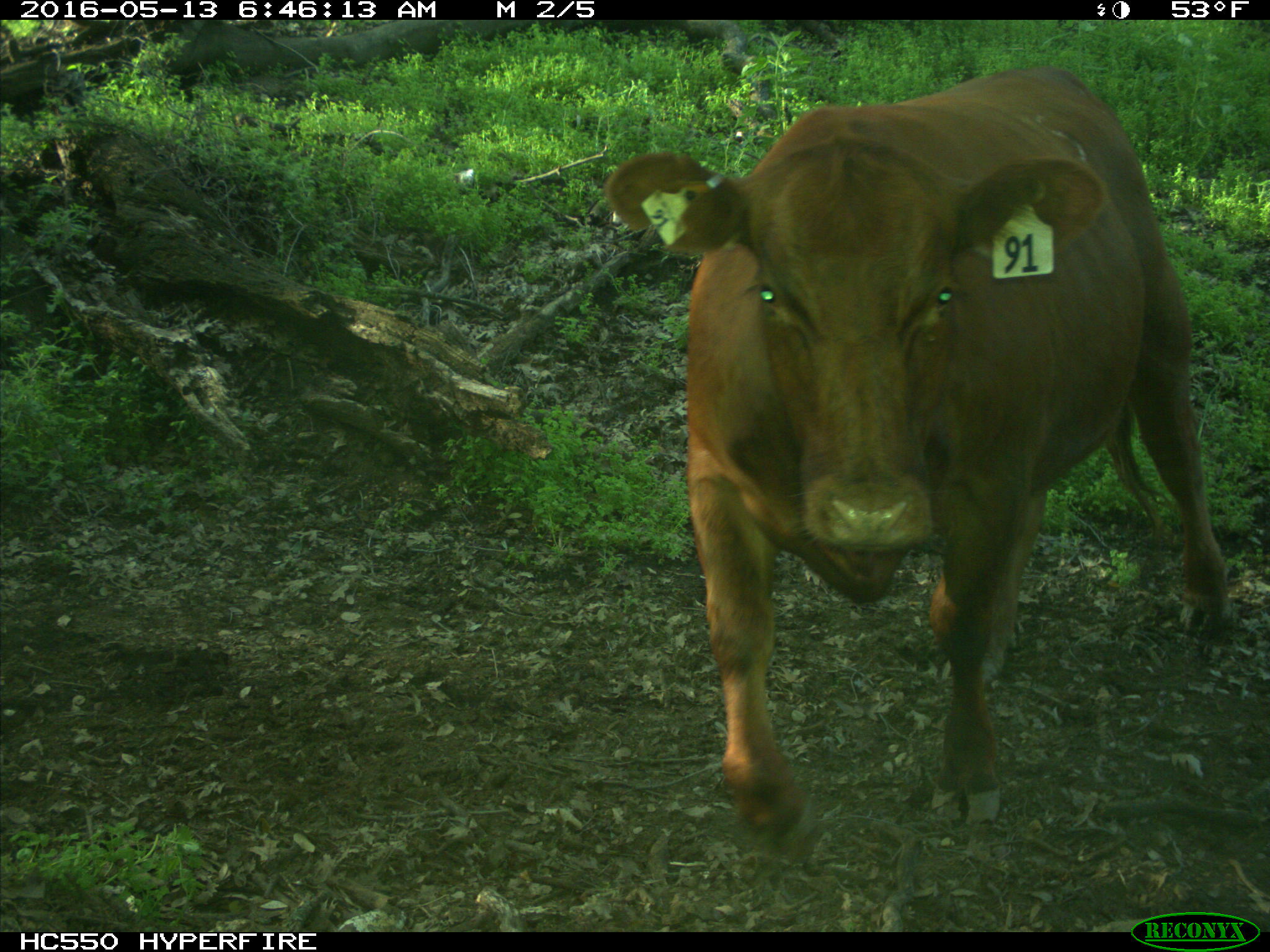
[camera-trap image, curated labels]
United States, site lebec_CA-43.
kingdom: Animalia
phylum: Chordata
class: Mammalia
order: Artiodactyla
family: Bovidae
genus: Bos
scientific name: Bos taurus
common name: domestic cow